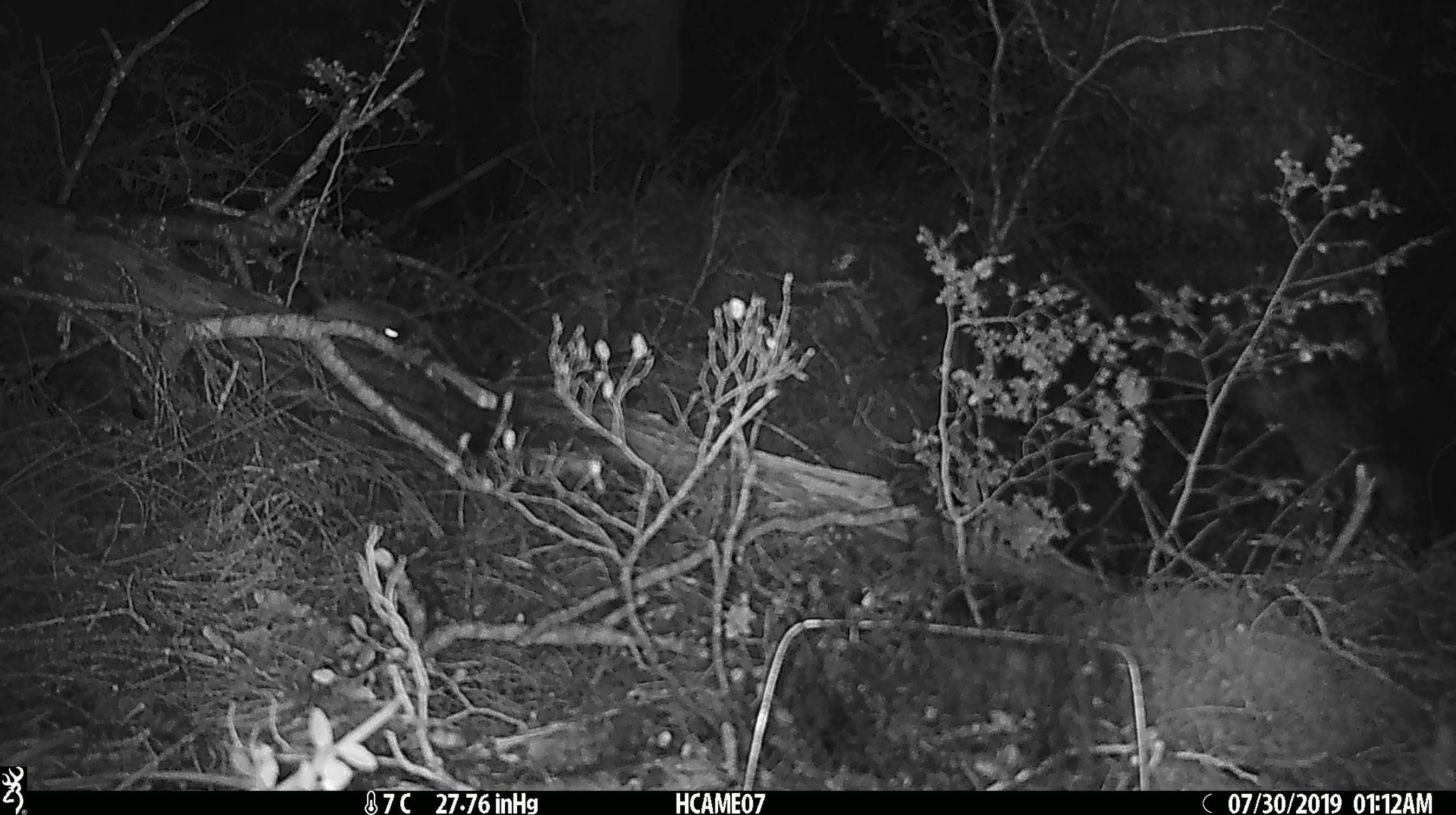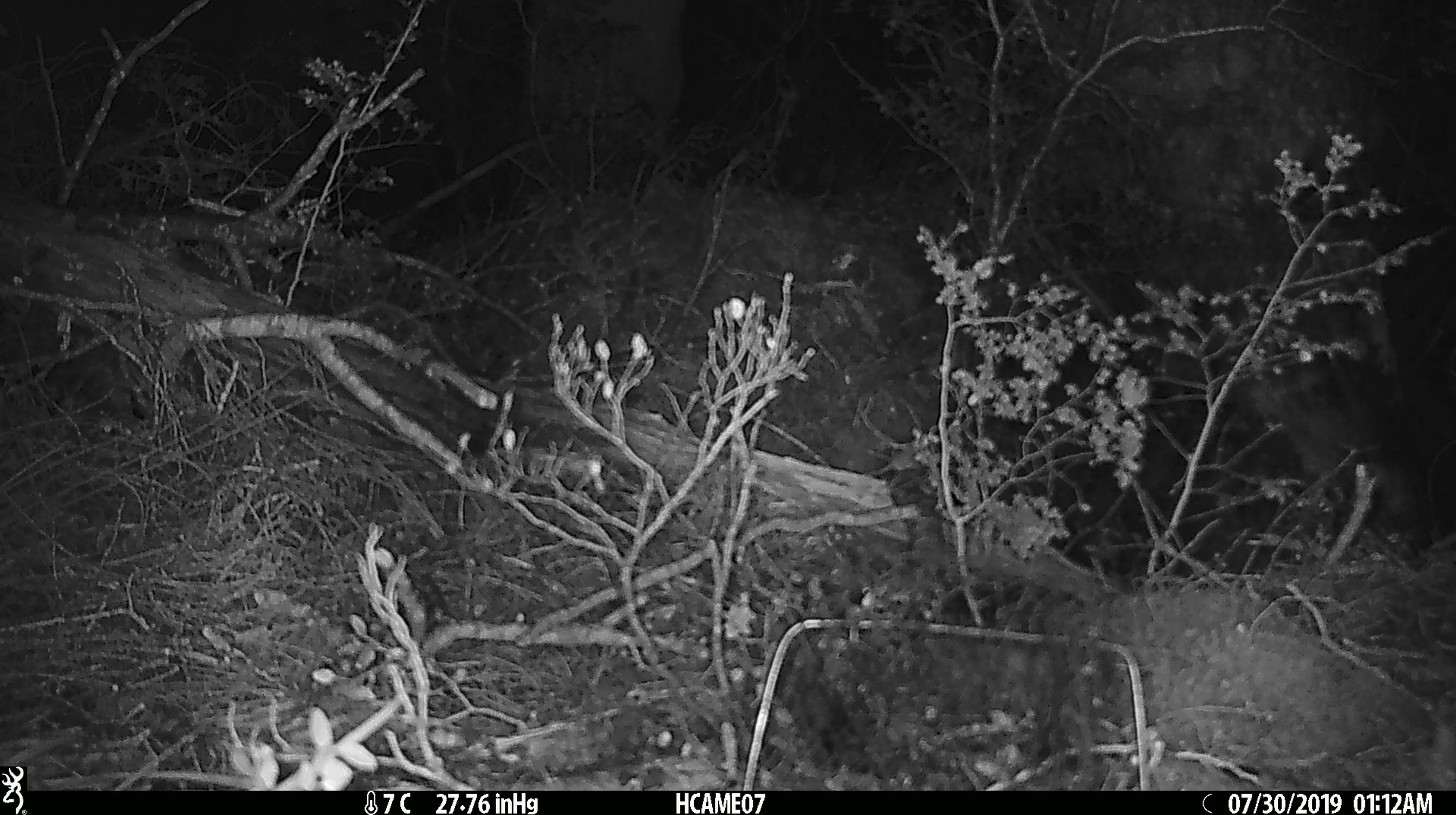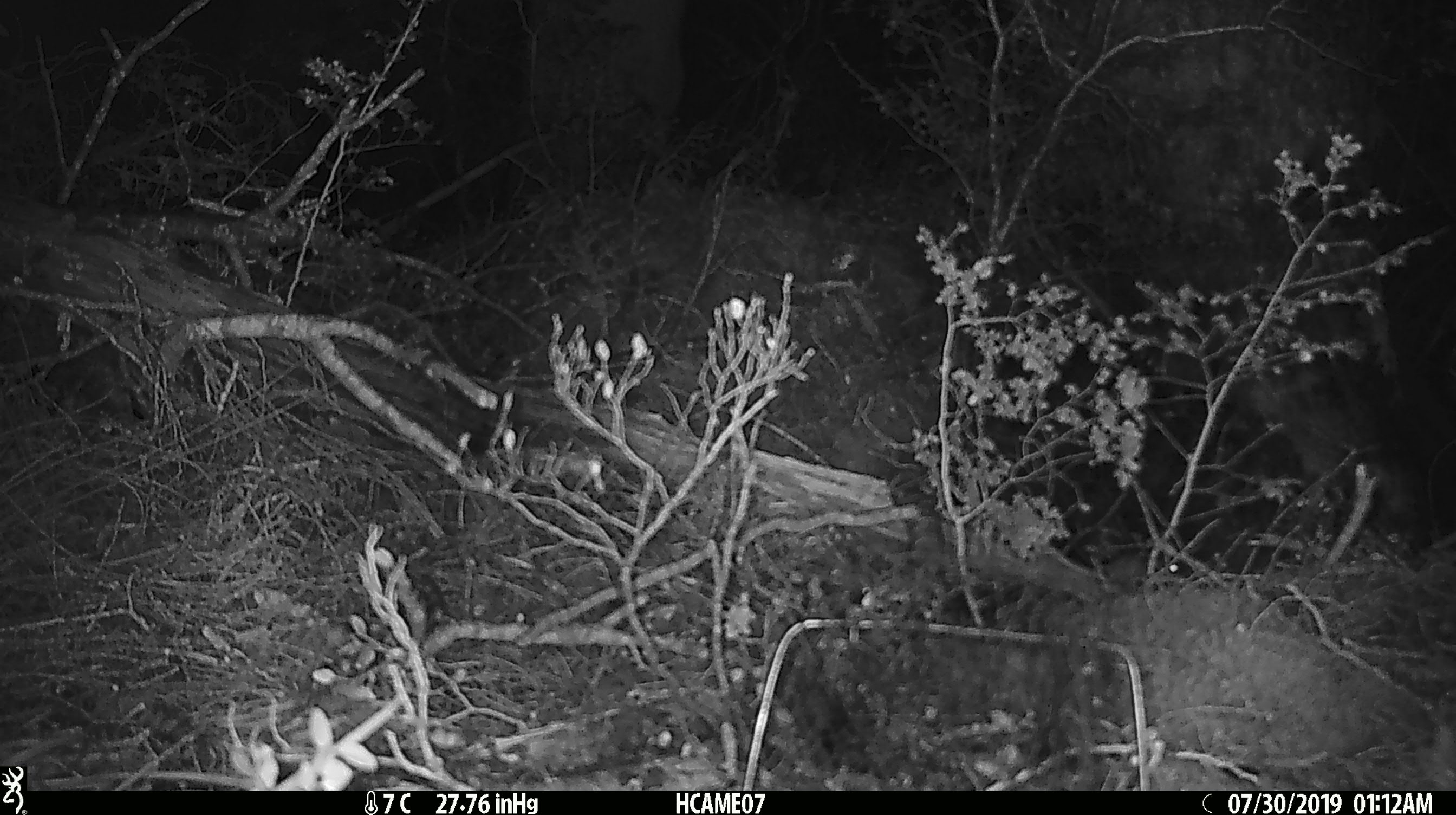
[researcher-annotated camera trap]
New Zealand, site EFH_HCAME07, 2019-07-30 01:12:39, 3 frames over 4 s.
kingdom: Animalia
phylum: Chordata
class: Mammalia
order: Rodentia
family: Muridae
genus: Mus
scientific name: Mus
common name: mouse